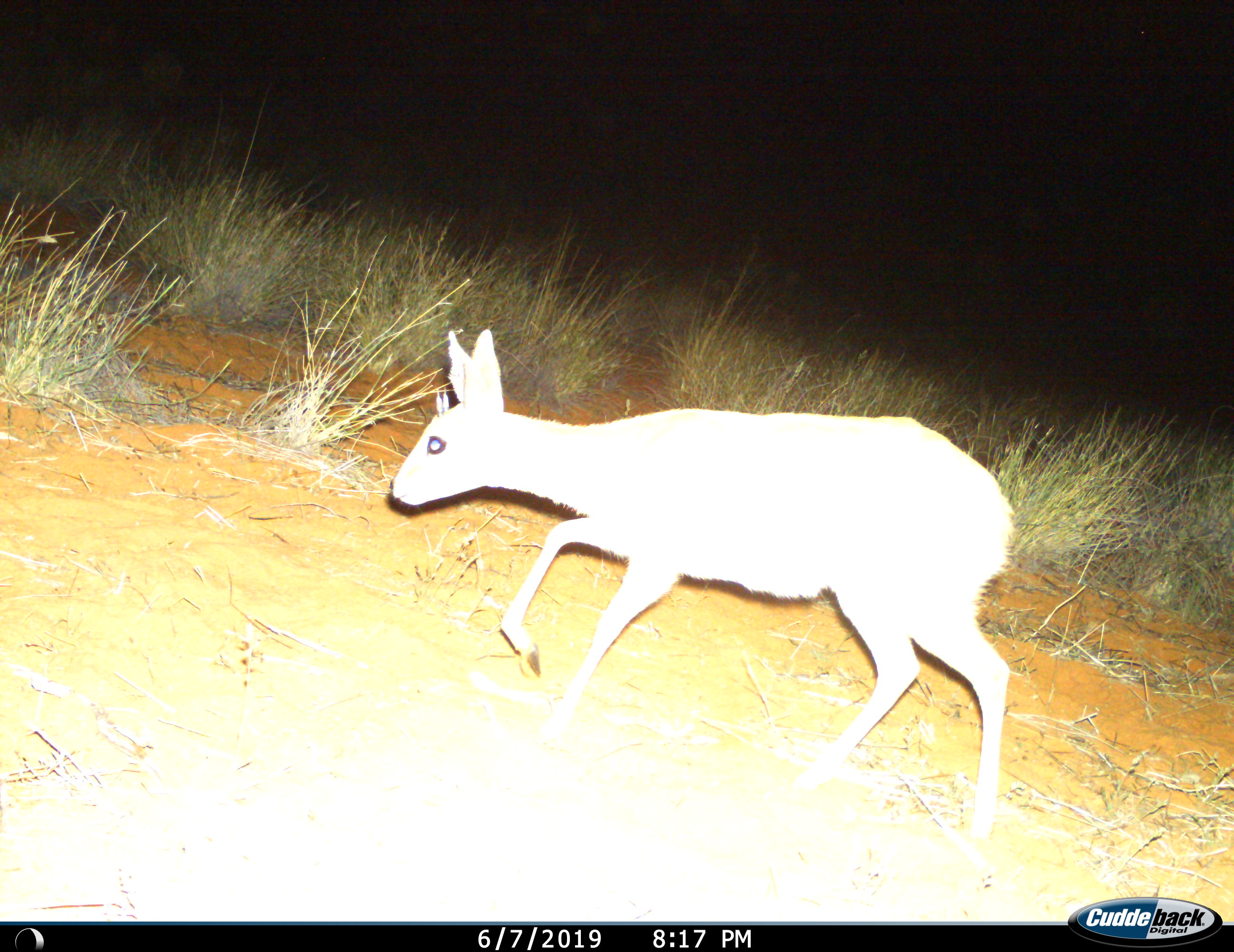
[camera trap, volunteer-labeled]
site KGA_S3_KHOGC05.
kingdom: Animalia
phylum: Chordata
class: Mammalia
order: Artiodactyla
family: Bovidae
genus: Raphicerus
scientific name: Raphicerus campestris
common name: steenbok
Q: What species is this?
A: Steenbok (Raphicerus campestris).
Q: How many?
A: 1.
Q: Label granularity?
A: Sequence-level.